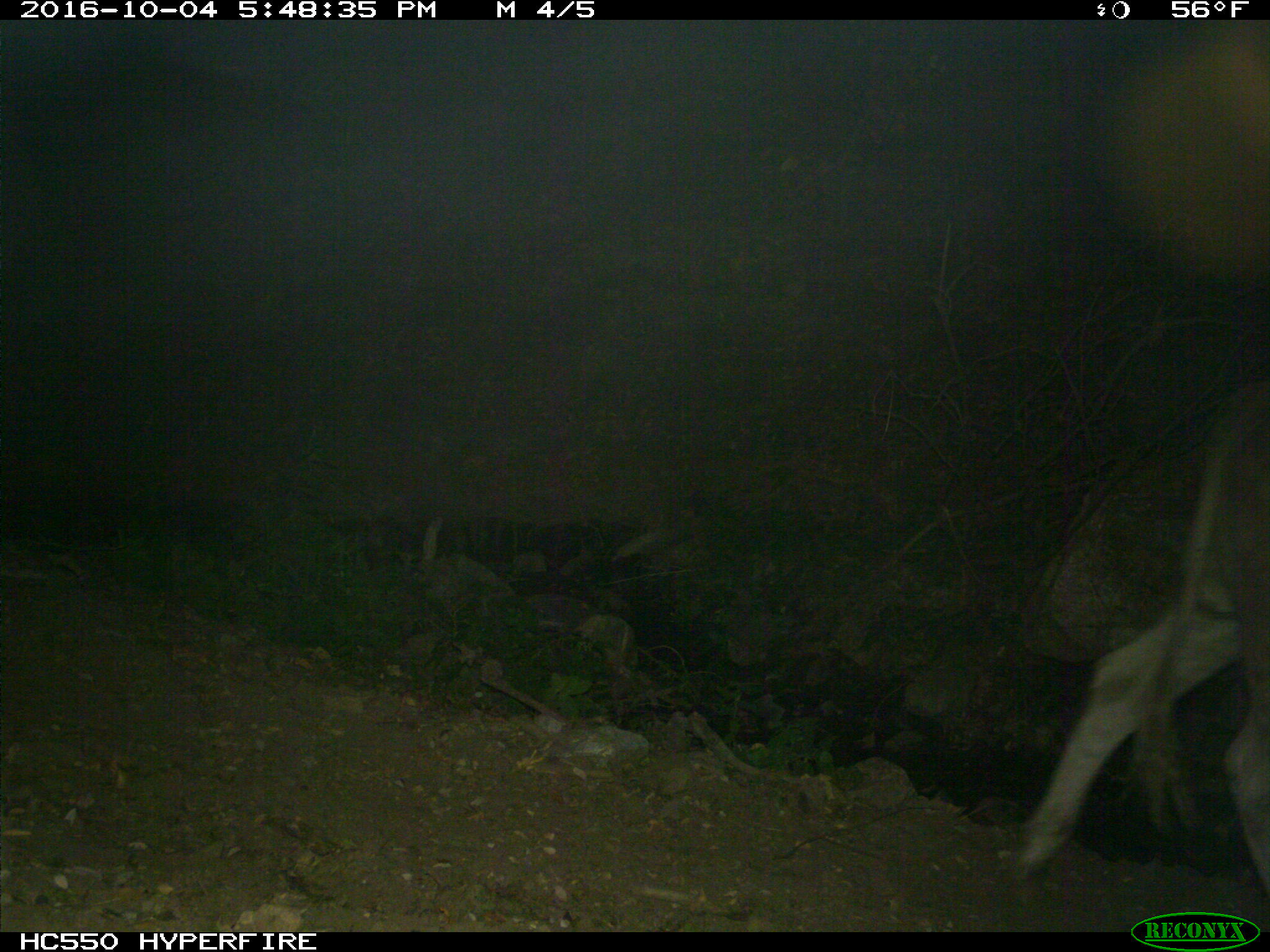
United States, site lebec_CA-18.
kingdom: Animalia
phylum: Chordata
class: Mammalia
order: Artiodactyla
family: Bovidae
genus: Bos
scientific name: Bos taurus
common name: domestic cow